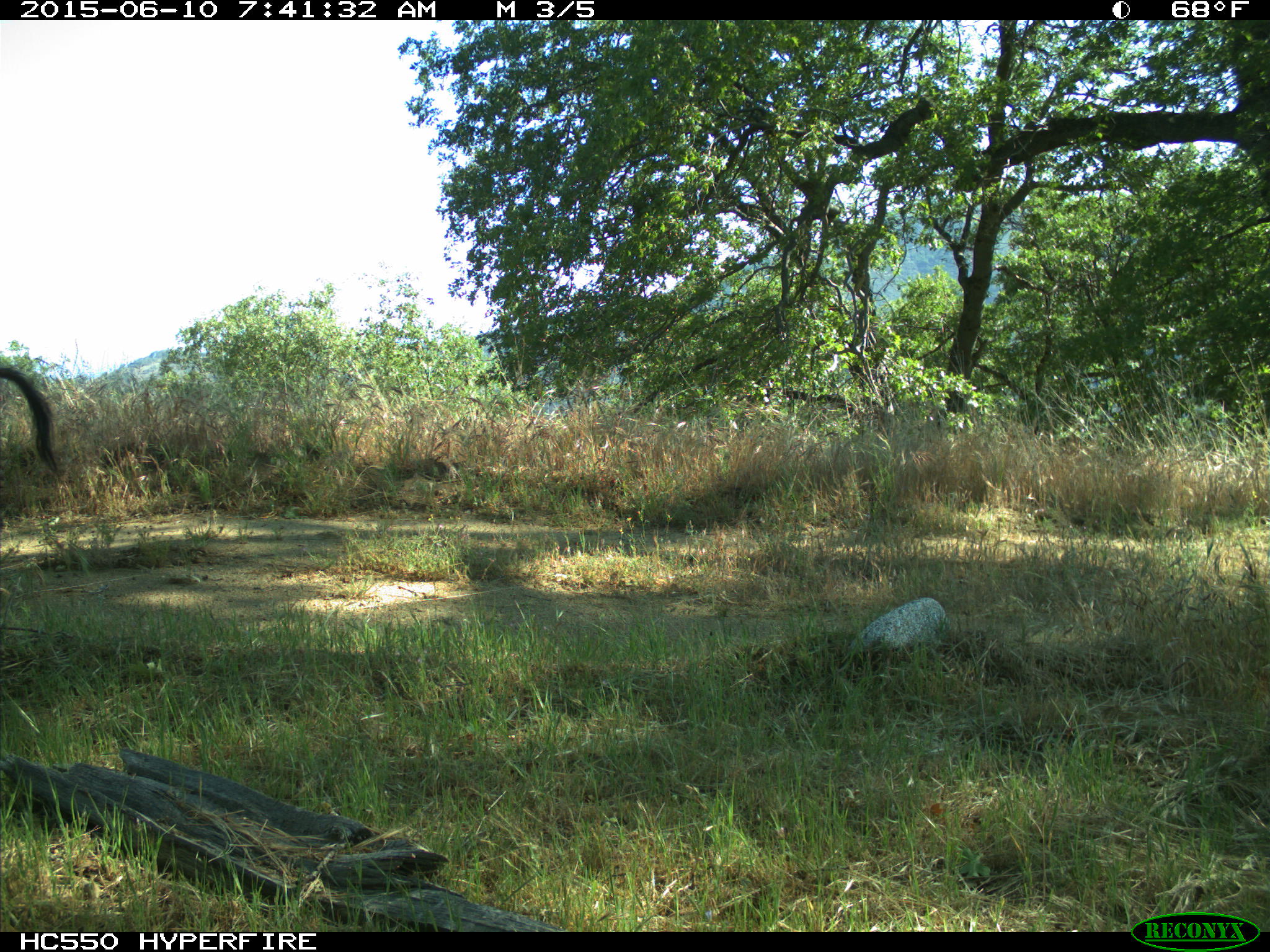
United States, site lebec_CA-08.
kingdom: Animalia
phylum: Chordata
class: Mammalia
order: Artiodactyla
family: Suidae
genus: Sus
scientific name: Sus scrofa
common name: wild boar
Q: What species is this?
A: Sus scrofa (wild boar).